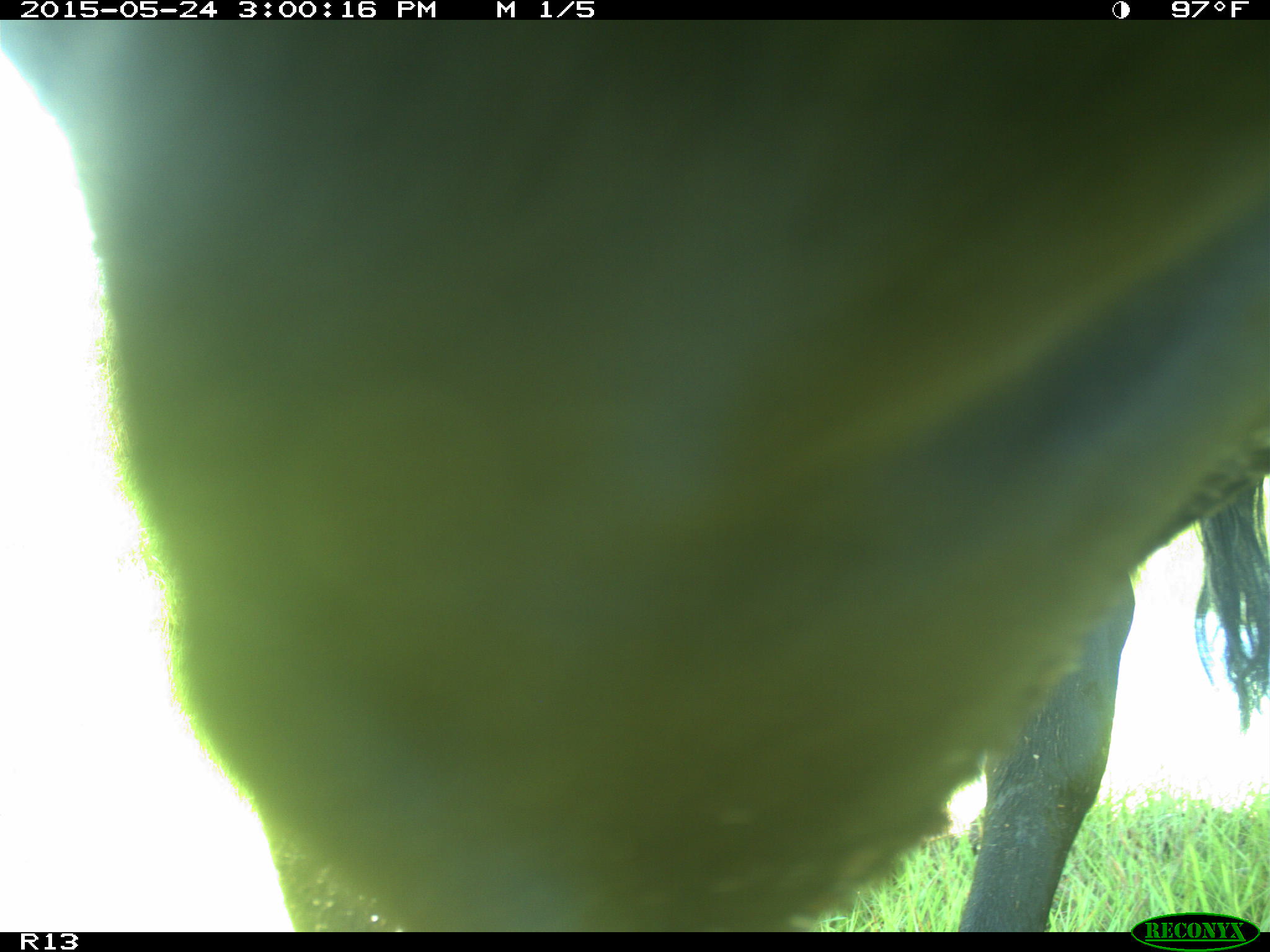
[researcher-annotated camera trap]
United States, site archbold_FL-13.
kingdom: Animalia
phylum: Chordata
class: Mammalia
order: Artiodactyla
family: Bovidae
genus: Bos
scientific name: Bos taurus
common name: domestic cow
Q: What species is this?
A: Bos taurus (domestic cow).